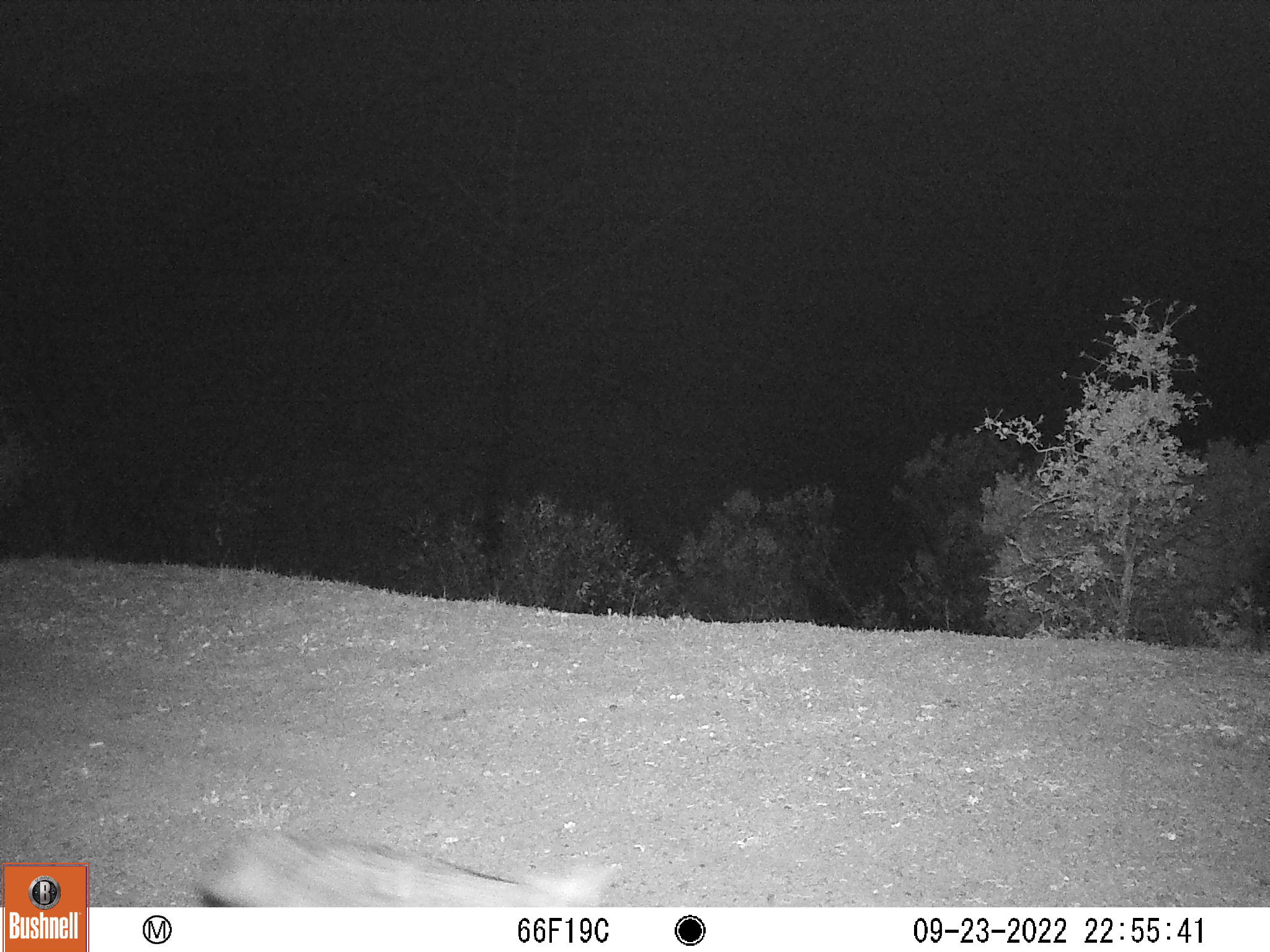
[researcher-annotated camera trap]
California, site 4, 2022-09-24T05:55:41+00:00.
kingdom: Animalia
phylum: Chordata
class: Mammalia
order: Carnivora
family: Canidae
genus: Canis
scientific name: Canis latrans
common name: coyote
Coyote (Canis latrans).